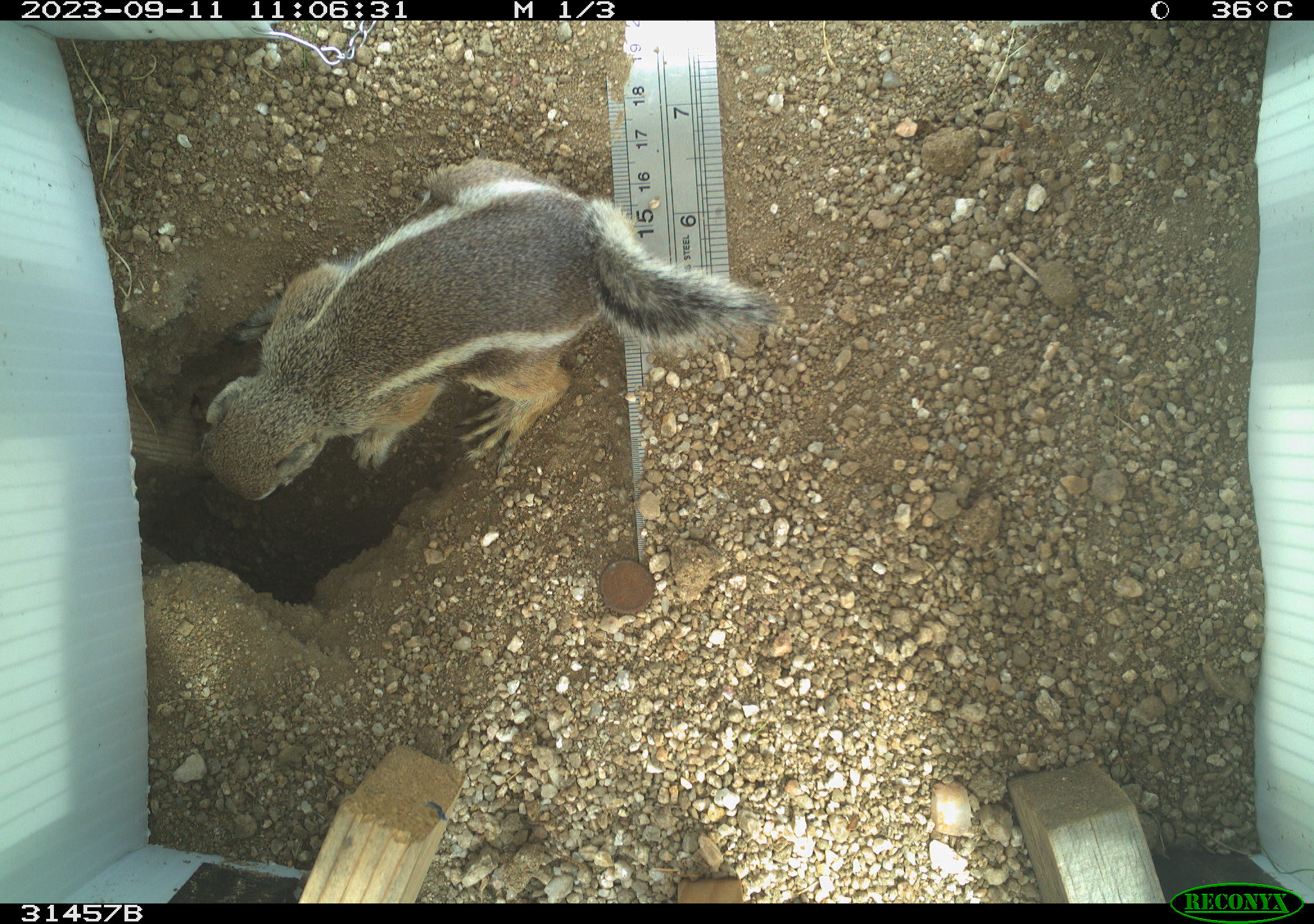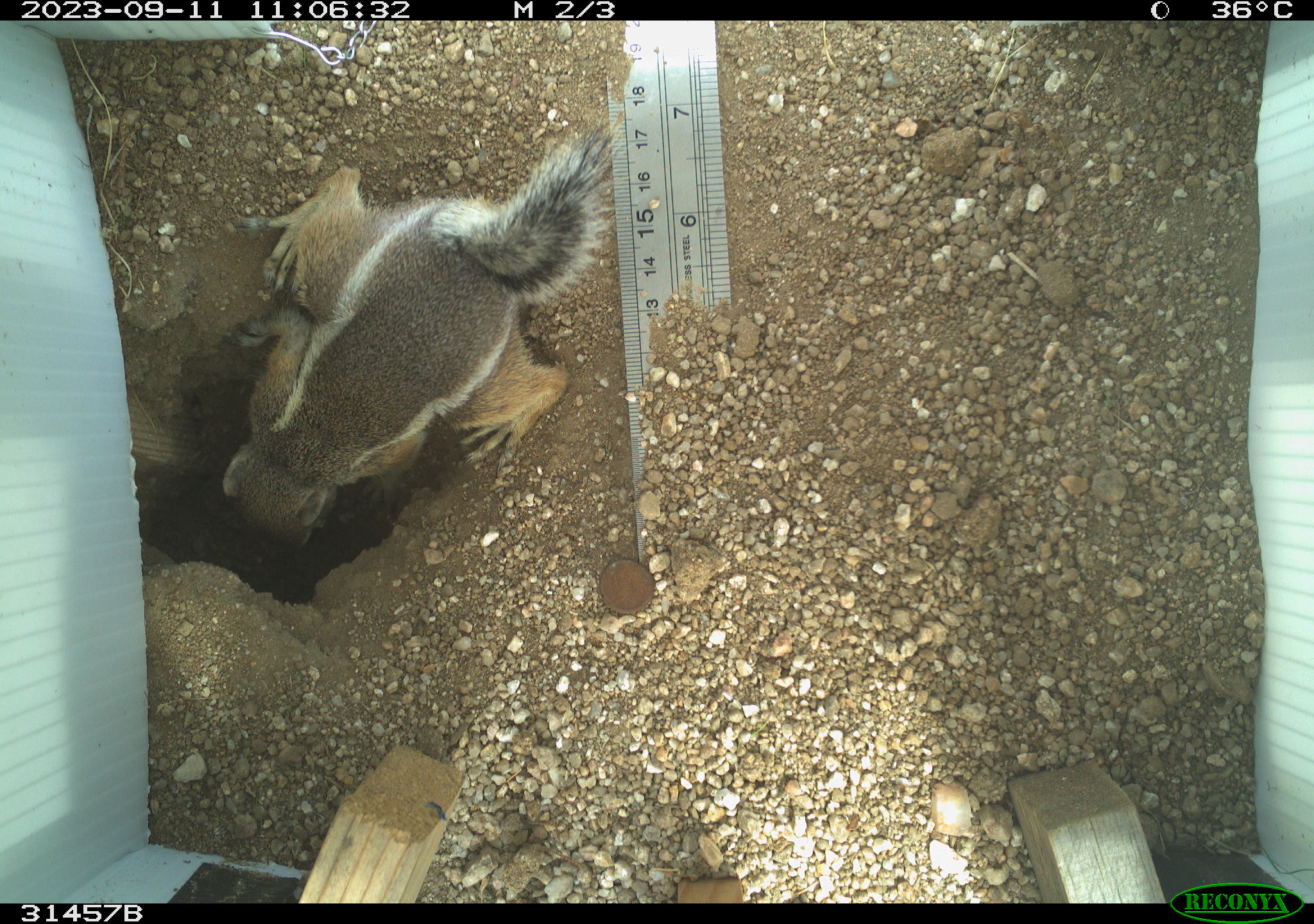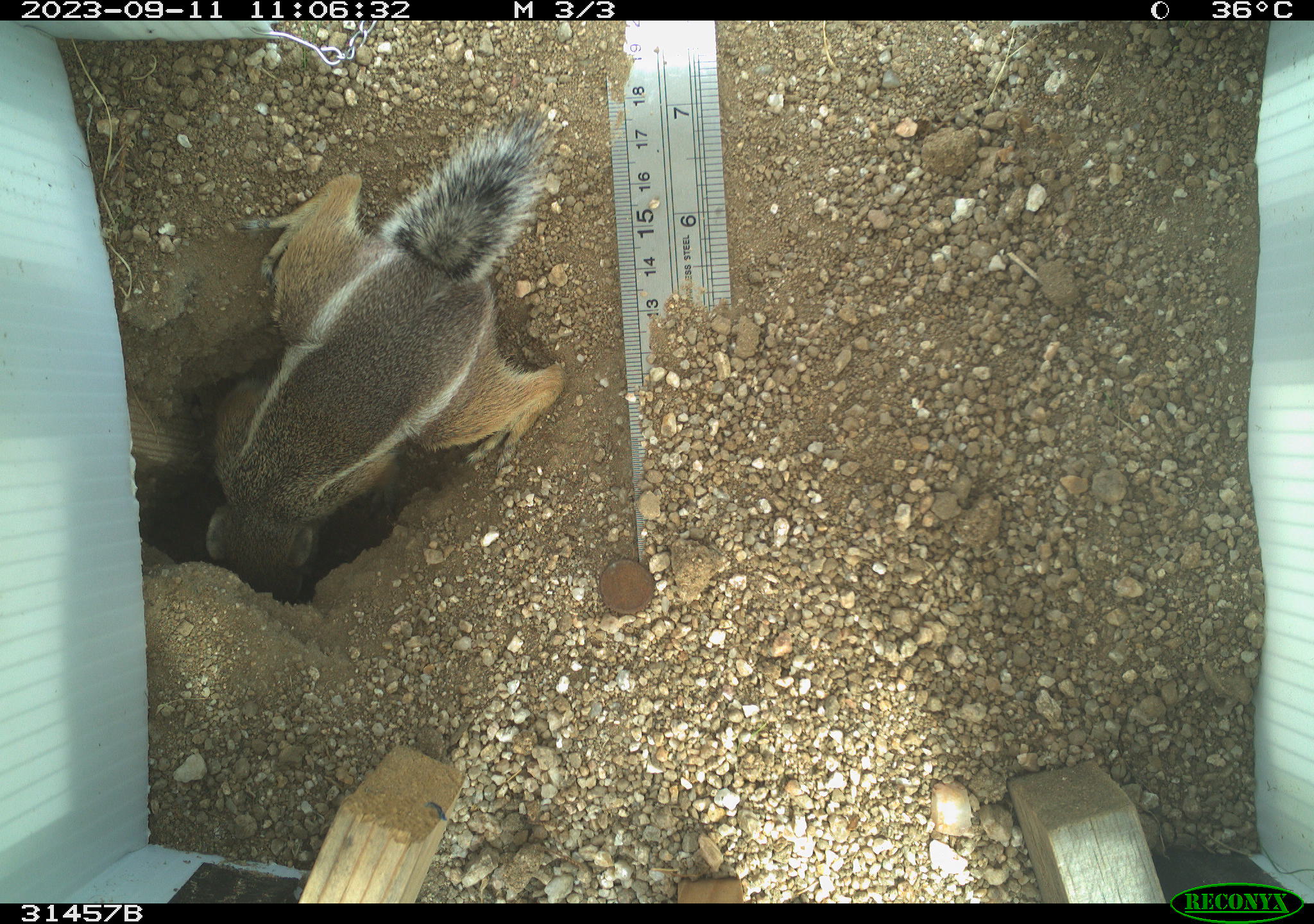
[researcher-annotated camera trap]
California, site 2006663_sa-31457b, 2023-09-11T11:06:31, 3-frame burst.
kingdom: Animalia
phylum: Chordata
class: Mammalia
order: Rodentia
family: Sciuridae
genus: Ammospermophilus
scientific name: Ammospermophilus leucurus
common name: white-tailed antelope squirrel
White-tailed antelope squirrel (Ammospermophilus leucurus).